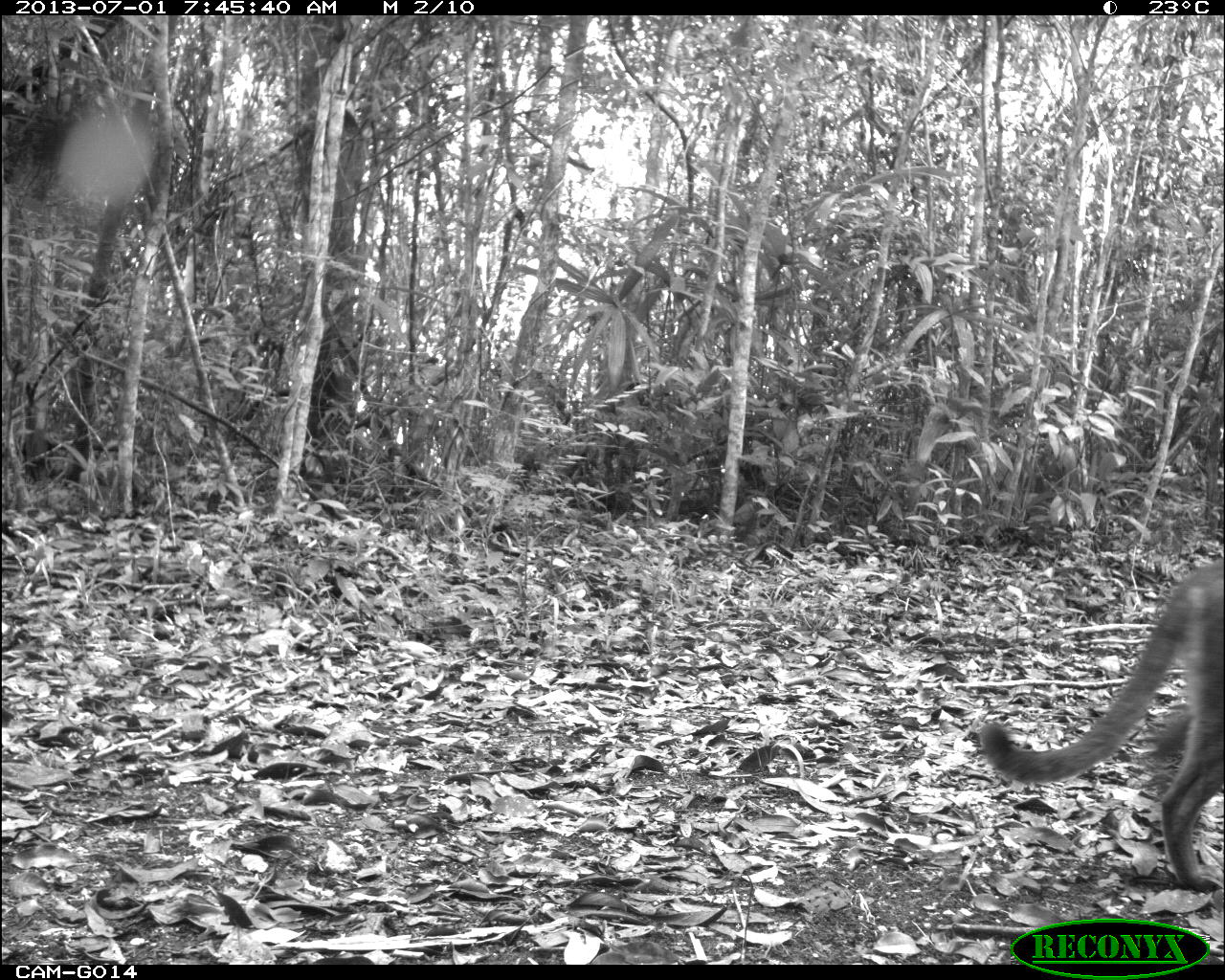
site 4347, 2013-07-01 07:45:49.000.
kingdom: Animalia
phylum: Chordata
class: Mammalia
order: Carnivora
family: Felidae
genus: Puma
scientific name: Puma concolor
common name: mountain lion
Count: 1.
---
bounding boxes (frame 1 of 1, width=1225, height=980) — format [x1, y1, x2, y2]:
puma concolor: [977, 556, 1222, 890]